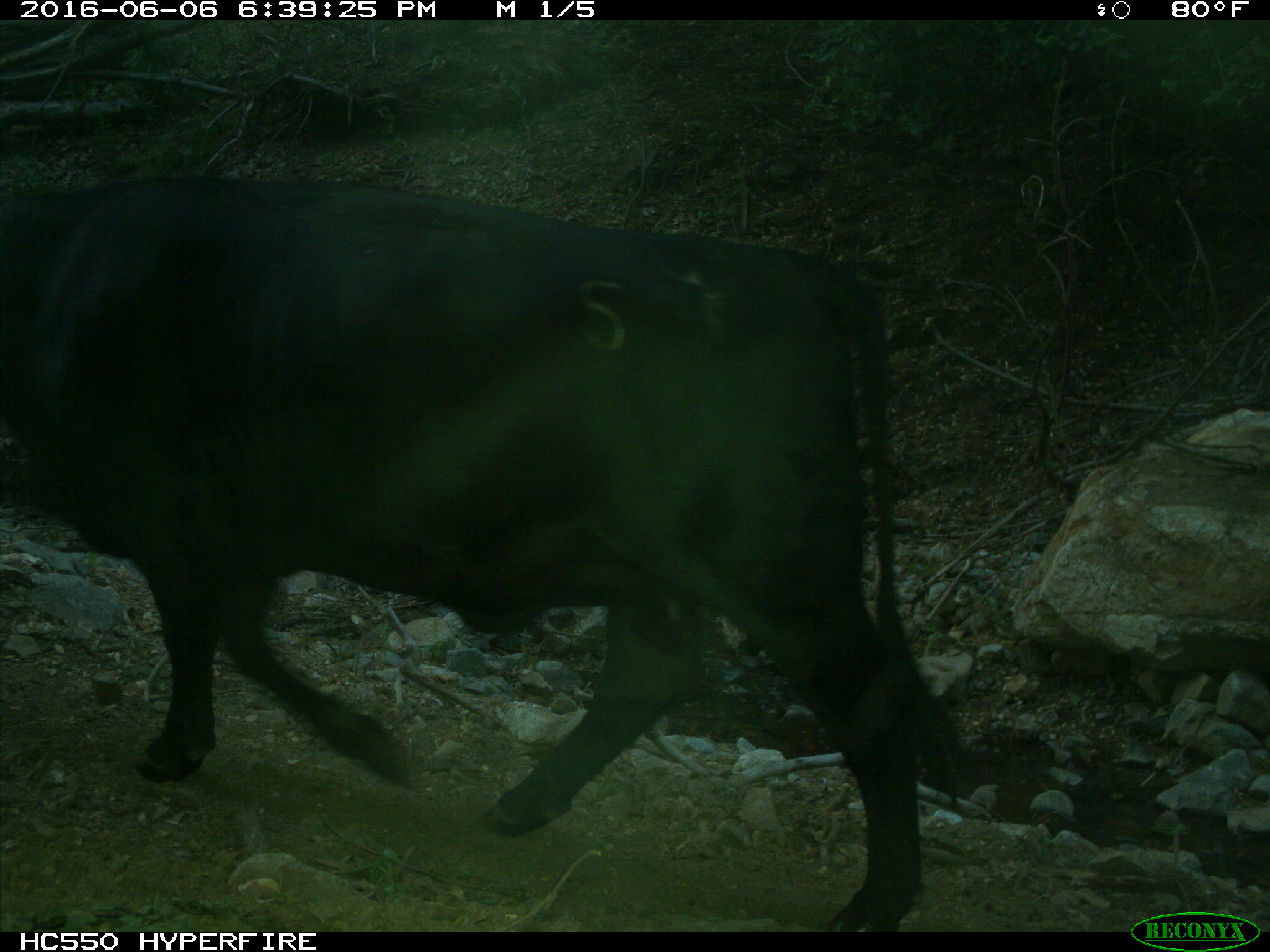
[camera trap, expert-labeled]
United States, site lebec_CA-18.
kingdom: Animalia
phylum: Chordata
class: Mammalia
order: Artiodactyla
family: Bovidae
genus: Bos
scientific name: Bos taurus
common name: domestic cow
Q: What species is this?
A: Bos taurus (domestic cow).